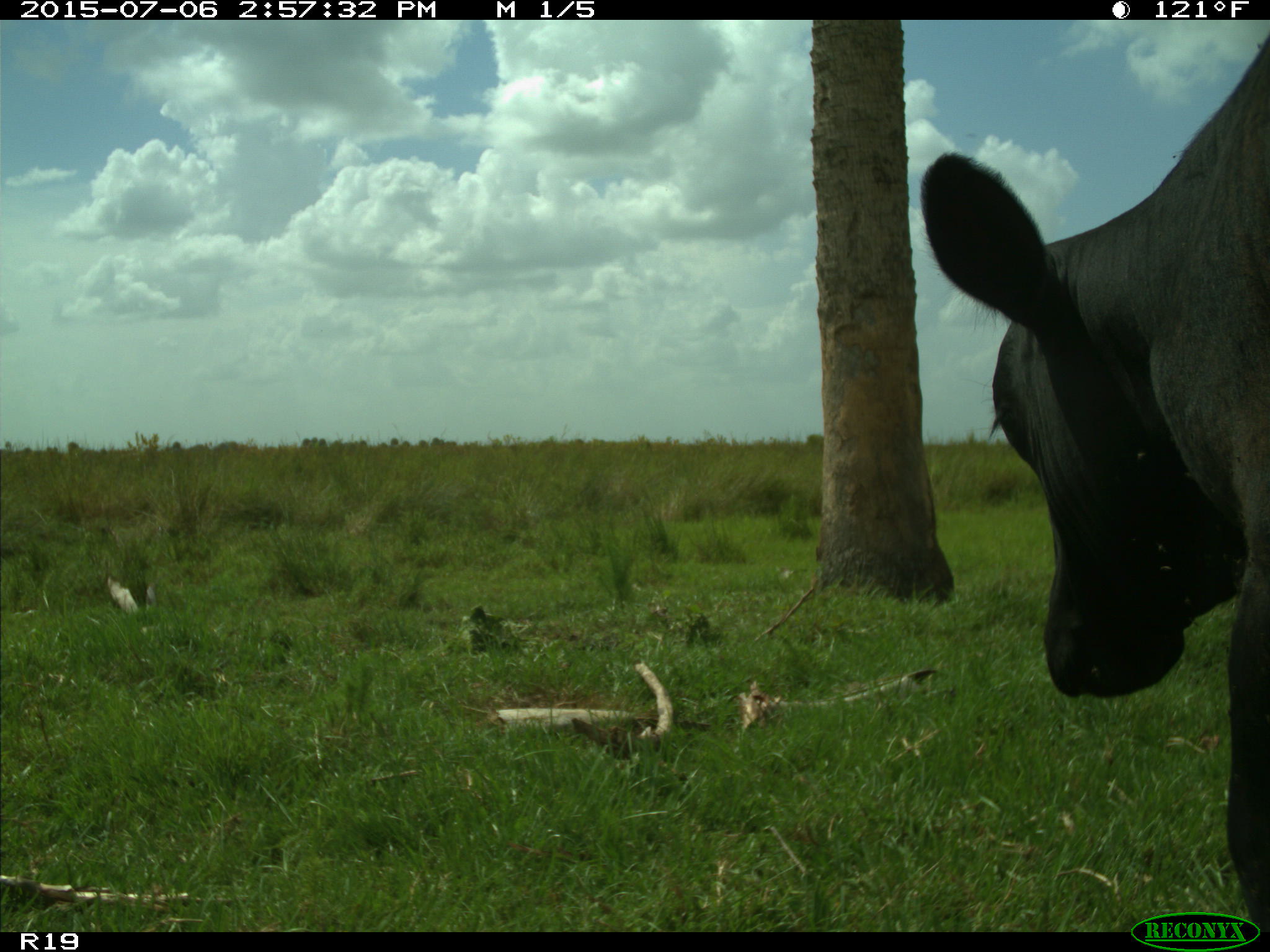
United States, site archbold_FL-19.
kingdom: Animalia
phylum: Chordata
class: Mammalia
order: Artiodactyla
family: Bovidae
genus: Bos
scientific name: Bos taurus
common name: domestic cow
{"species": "Bos taurus (domestic cow)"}